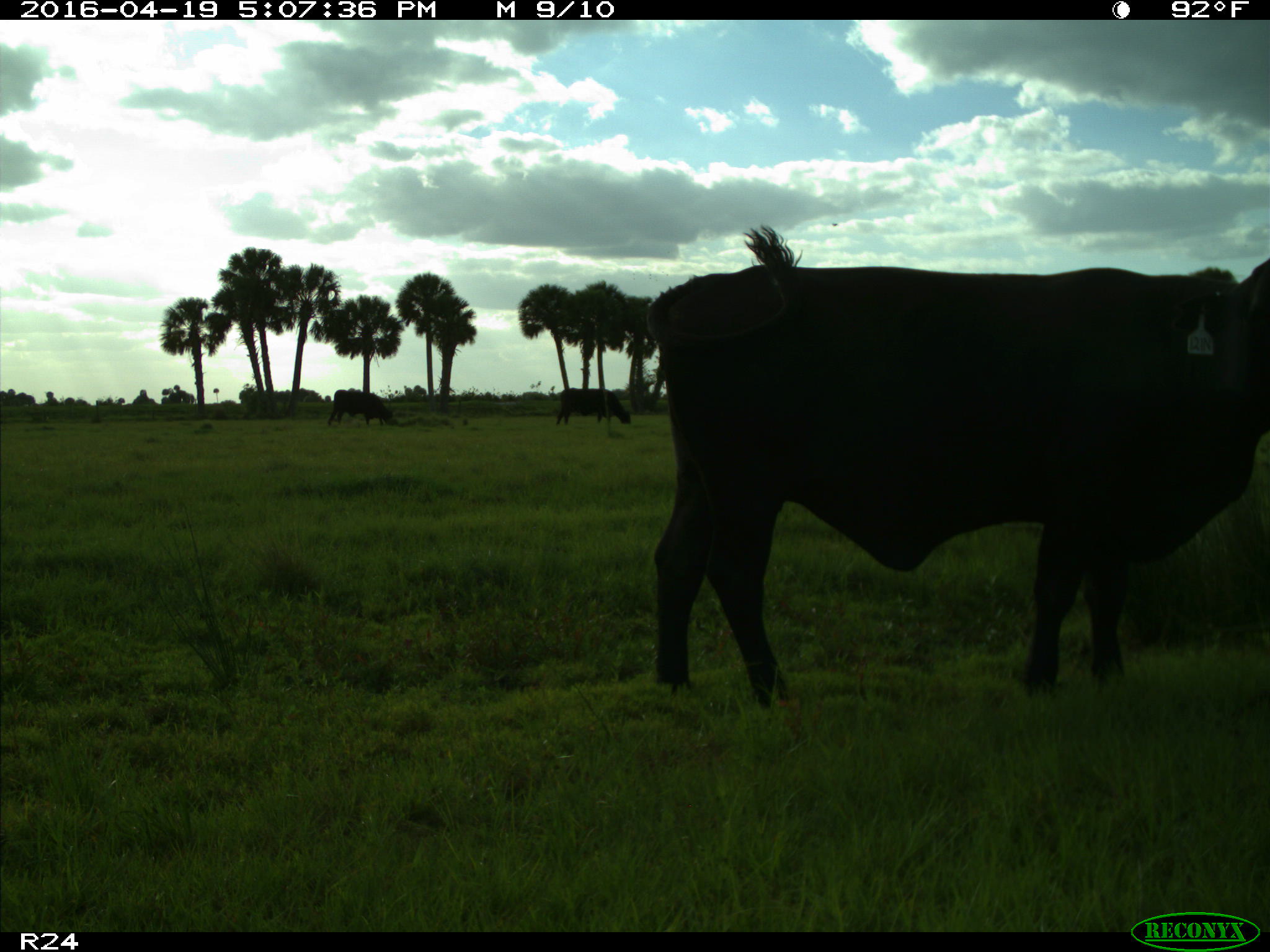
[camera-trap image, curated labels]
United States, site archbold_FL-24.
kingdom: Animalia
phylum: Chordata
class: Mammalia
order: Artiodactyla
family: Bovidae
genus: Bos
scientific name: Bos taurus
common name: domestic cow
Bos taurus (domestic cow).